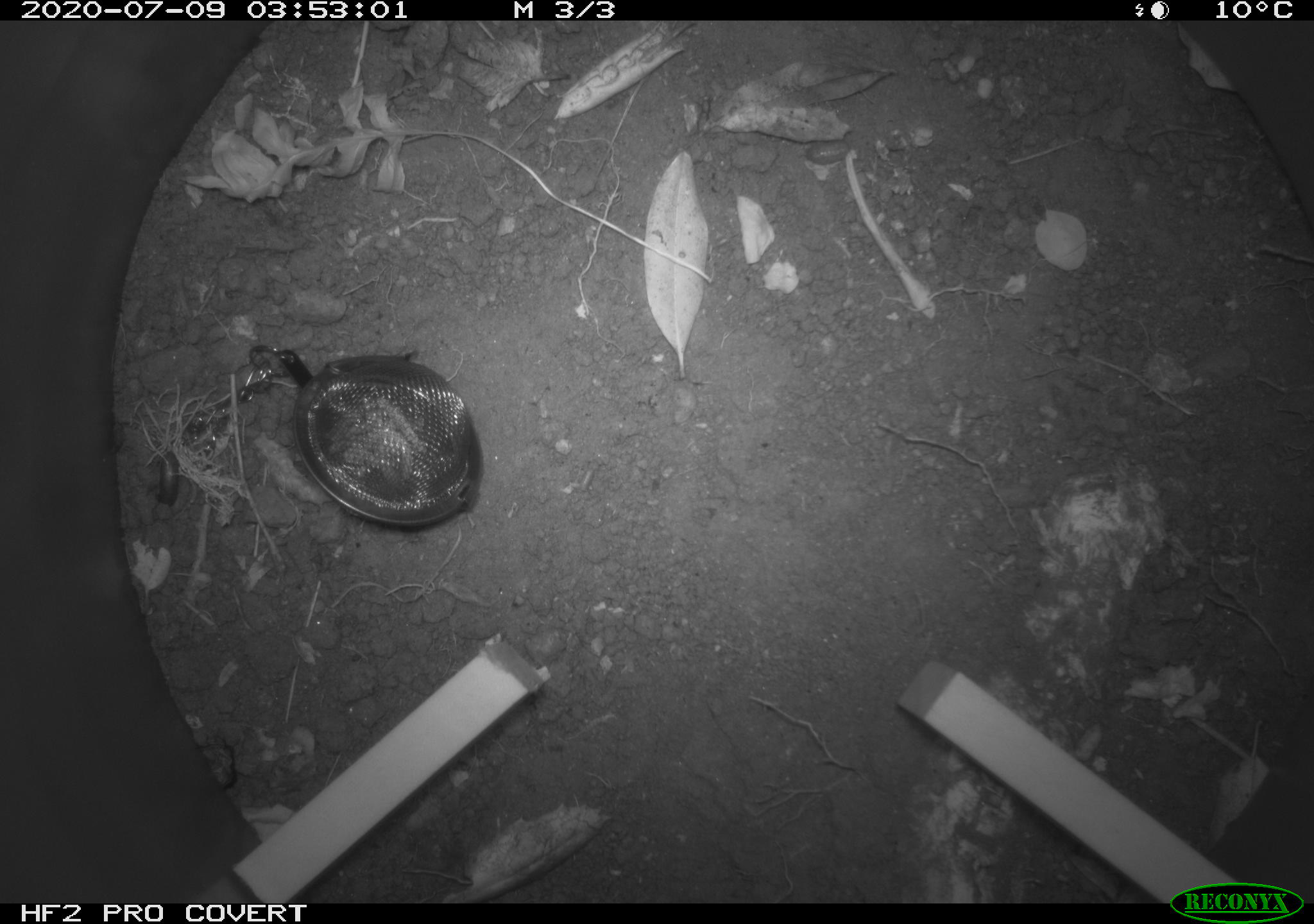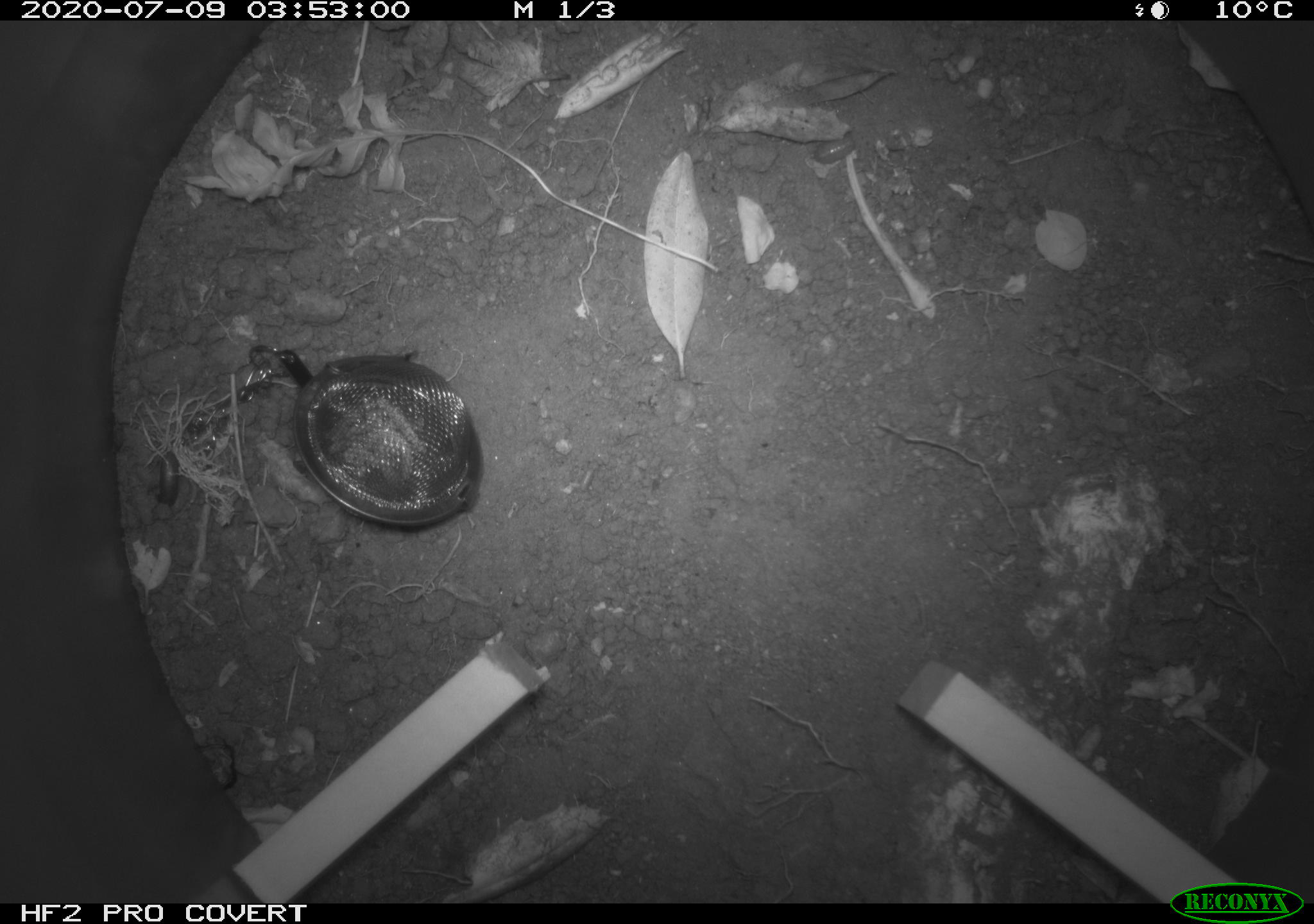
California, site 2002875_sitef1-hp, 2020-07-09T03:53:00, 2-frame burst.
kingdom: Animalia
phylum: Arthropoda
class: Insecta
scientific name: Insecta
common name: insect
Insect (Insecta).